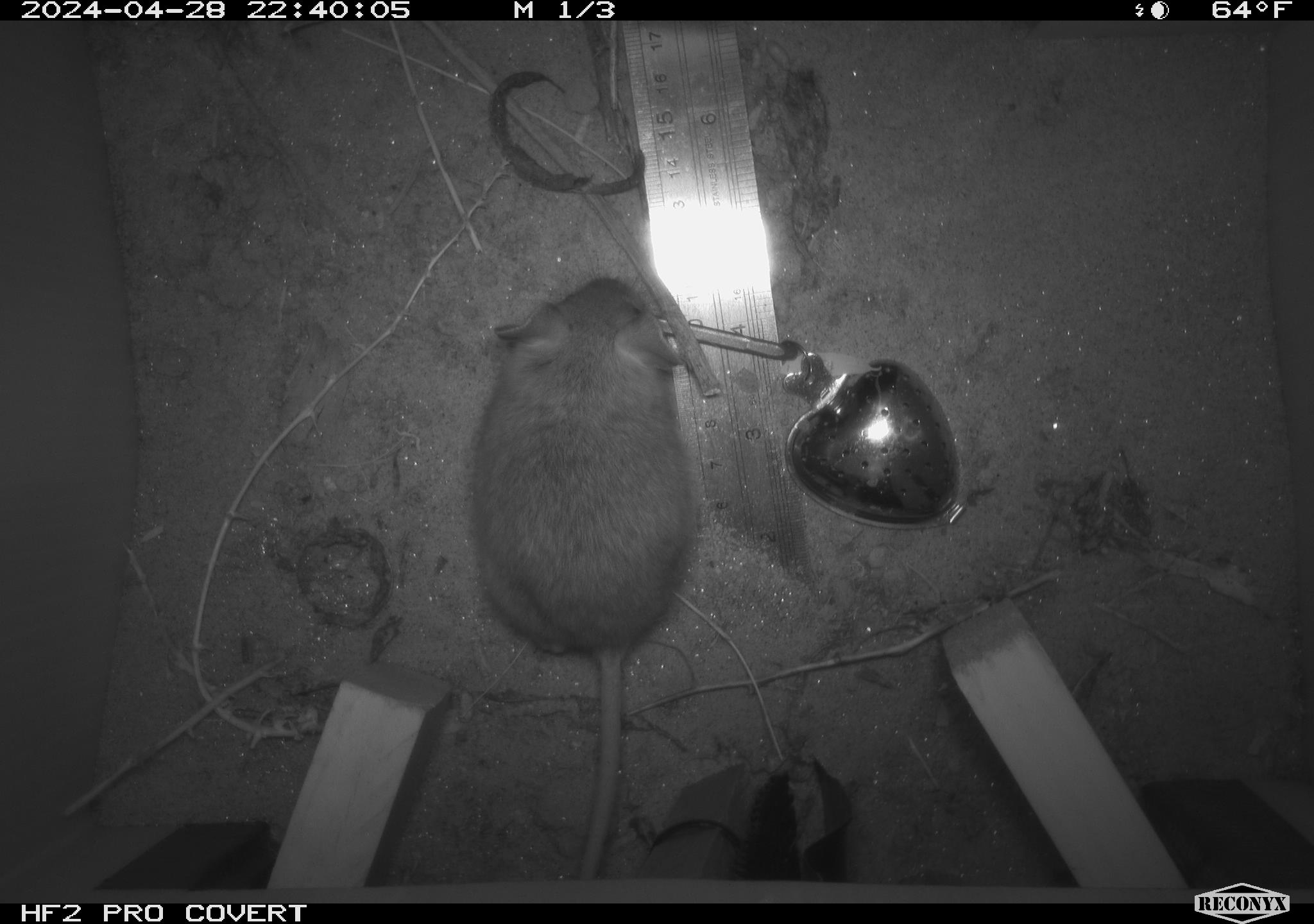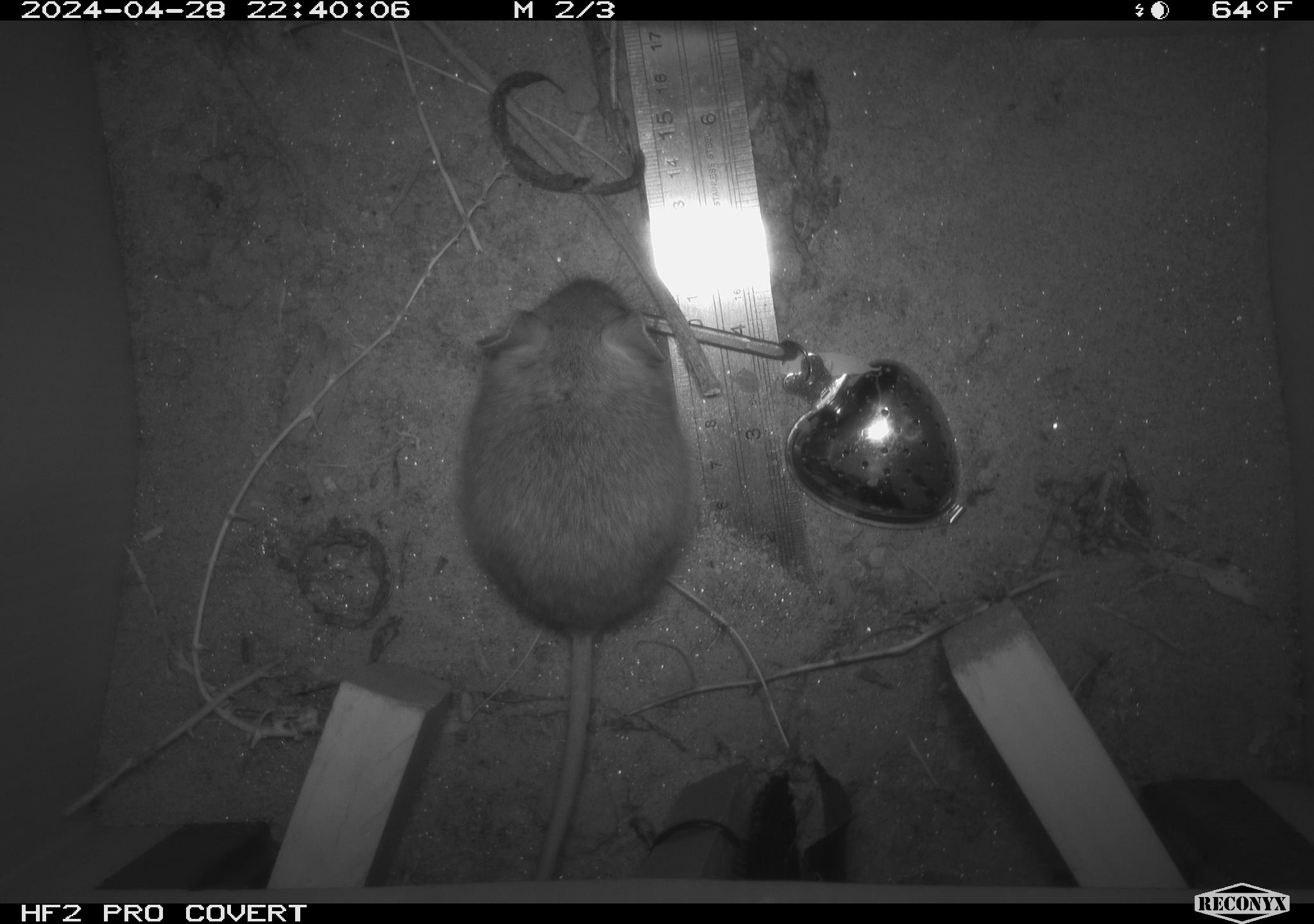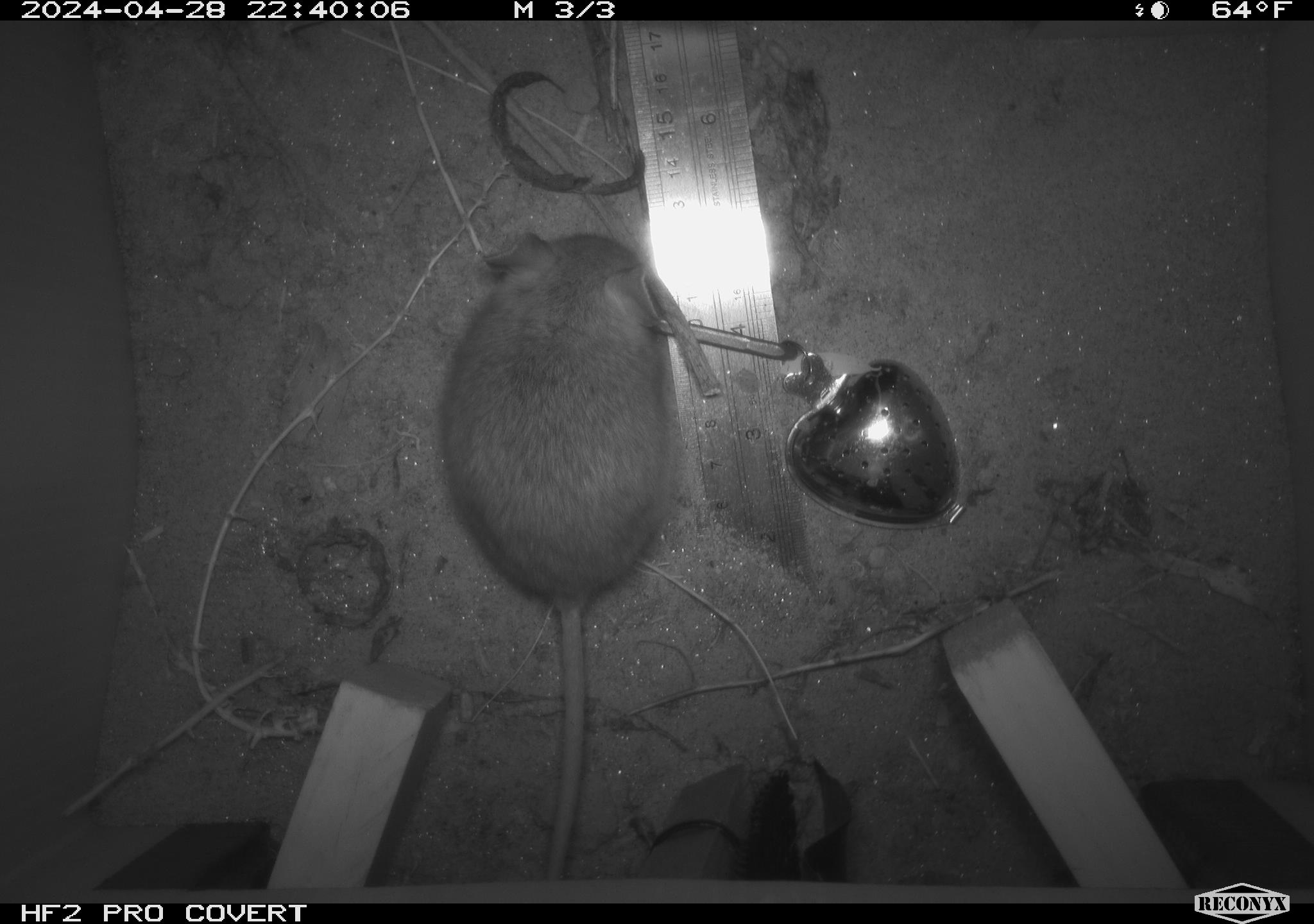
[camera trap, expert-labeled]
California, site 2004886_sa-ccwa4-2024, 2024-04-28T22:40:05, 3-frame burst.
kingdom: Animalia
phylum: Chordata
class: Mammalia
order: Rodentia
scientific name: Rodentia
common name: woodrat or rat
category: woodrat or rat species